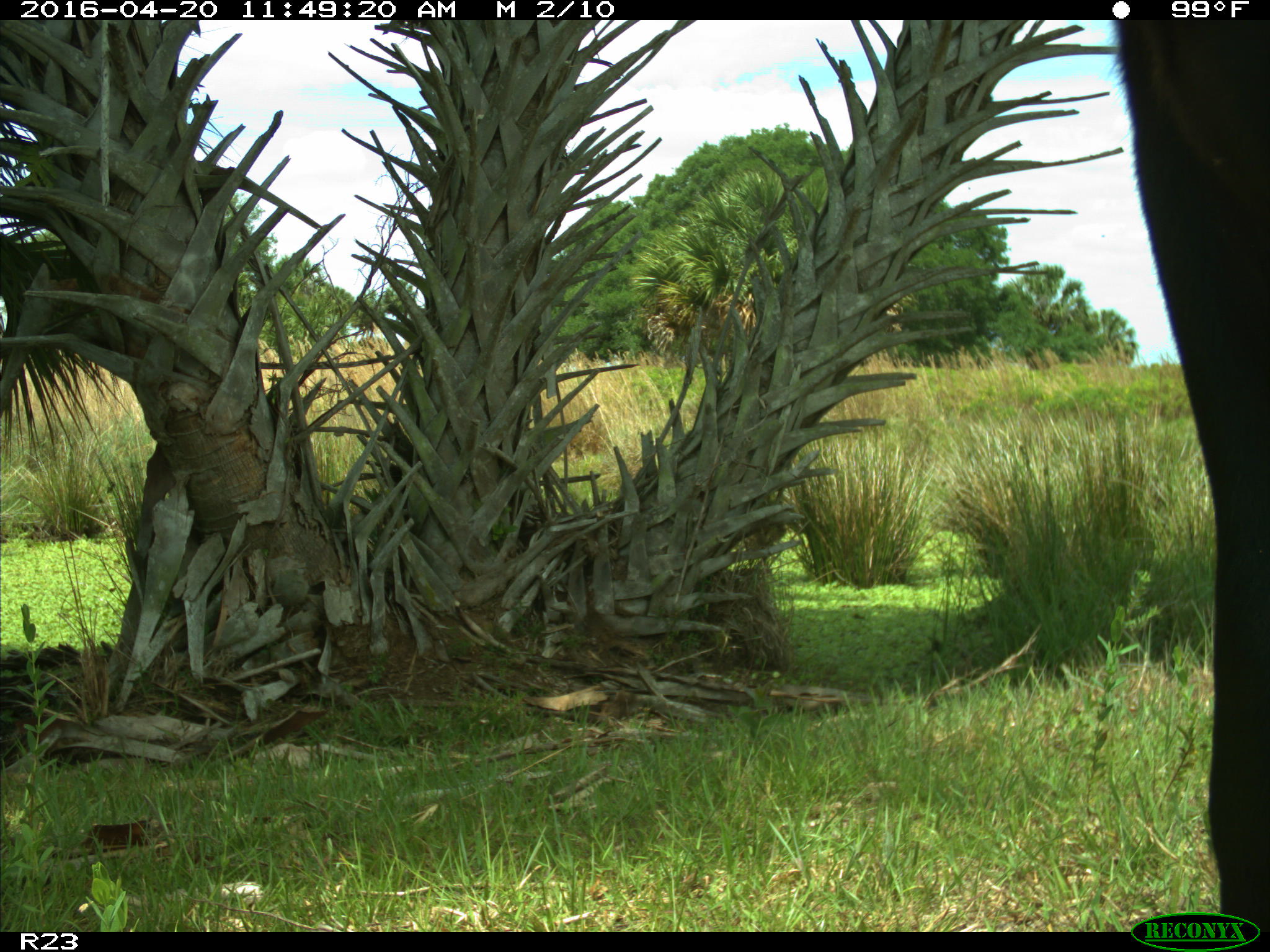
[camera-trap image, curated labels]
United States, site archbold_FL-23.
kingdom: Animalia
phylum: Chordata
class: Mammalia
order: Artiodactyla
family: Bovidae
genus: Bos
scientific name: Bos taurus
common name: domestic cow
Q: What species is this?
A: Bos taurus (domestic cow).